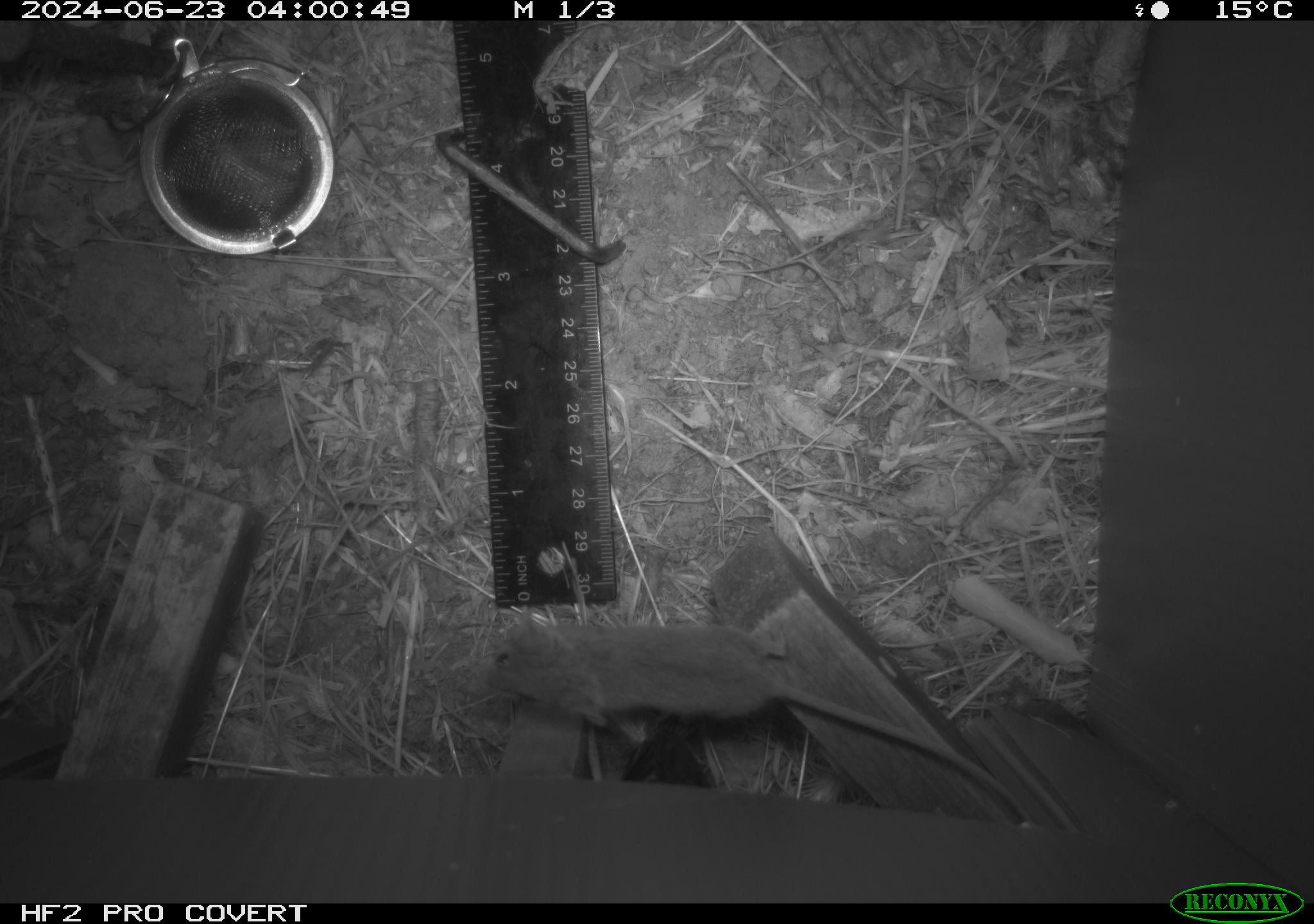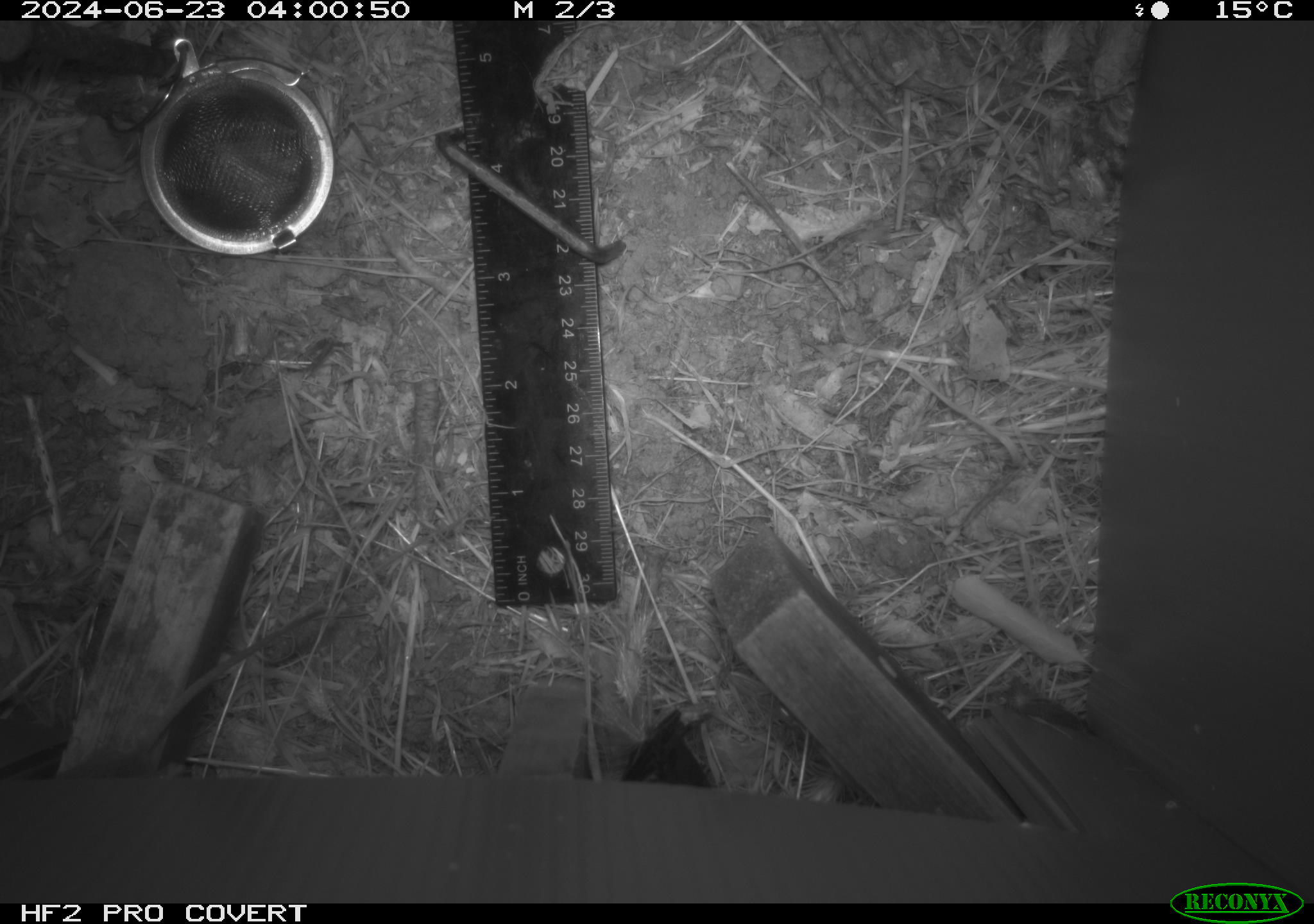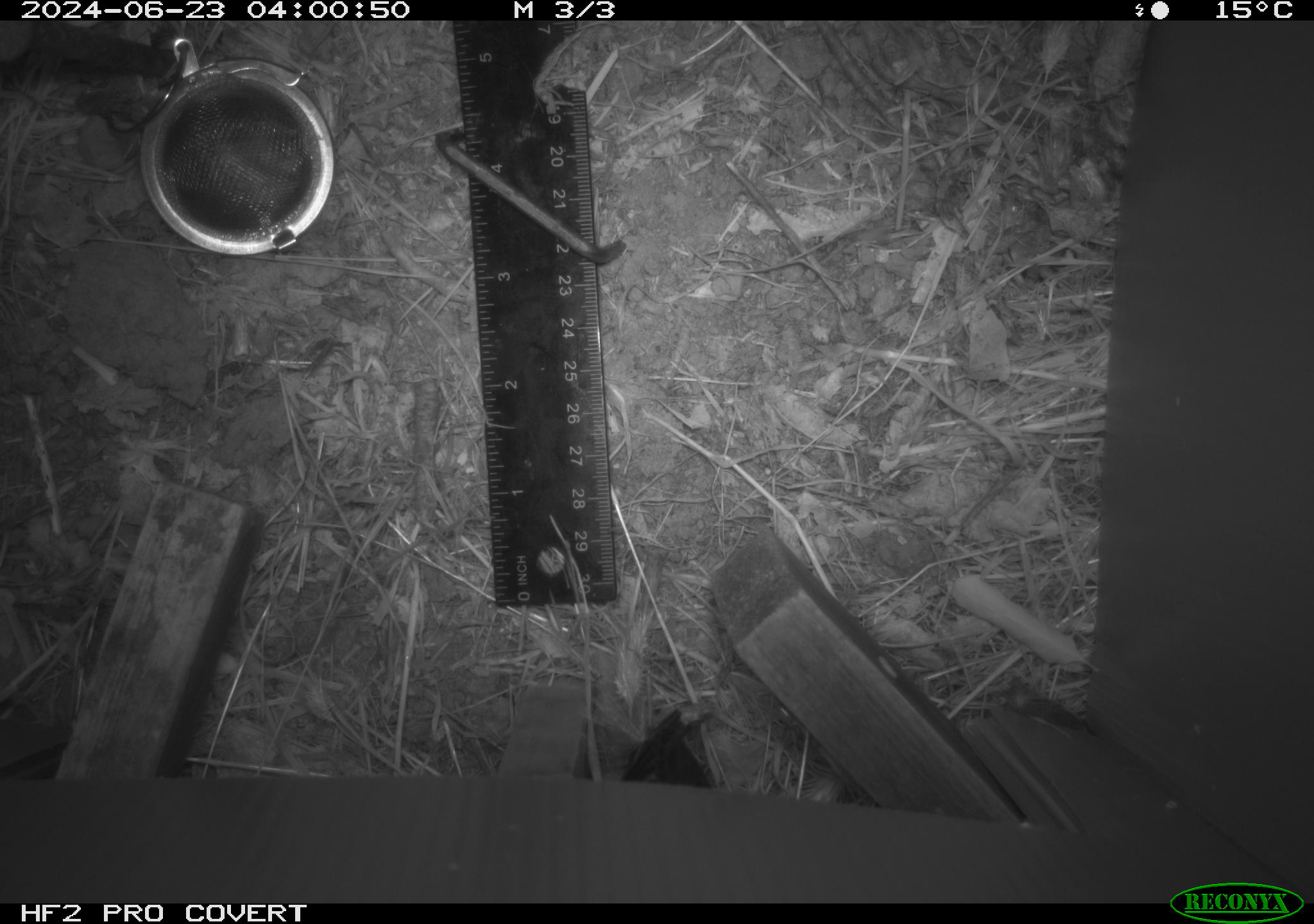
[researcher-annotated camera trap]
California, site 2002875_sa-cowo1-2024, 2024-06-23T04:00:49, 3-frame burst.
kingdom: Animalia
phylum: Chordata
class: Mammalia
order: Rodentia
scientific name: Rodentia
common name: mouse species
Mouse species (Rodentia).